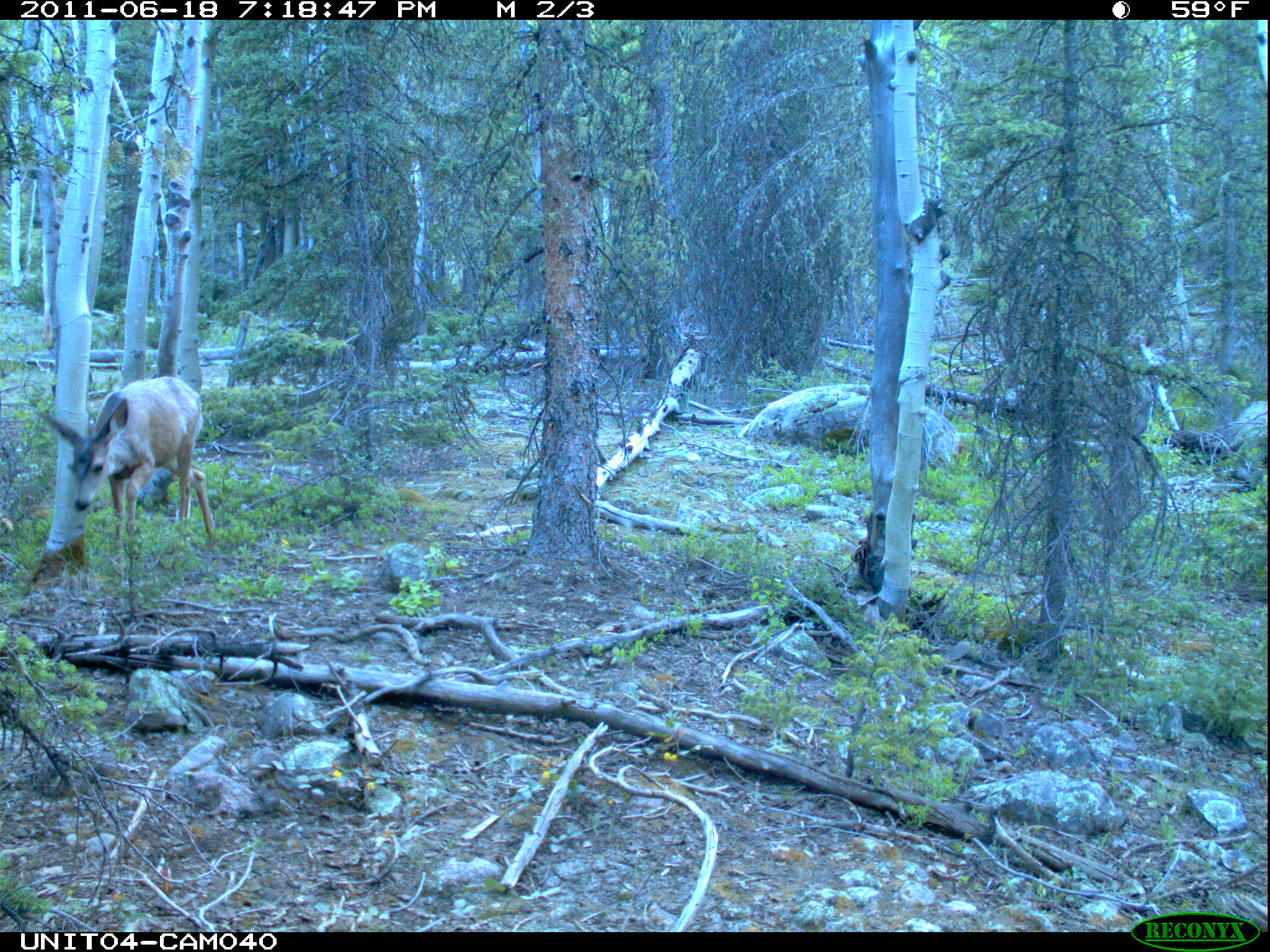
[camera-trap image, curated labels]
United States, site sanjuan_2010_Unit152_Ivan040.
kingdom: Animalia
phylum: Chordata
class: Mammalia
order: Artiodactyla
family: Cervidae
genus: Odocoileus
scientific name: Odocoileus hemionus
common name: mule deer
Odocoileus hemionus (mule deer).